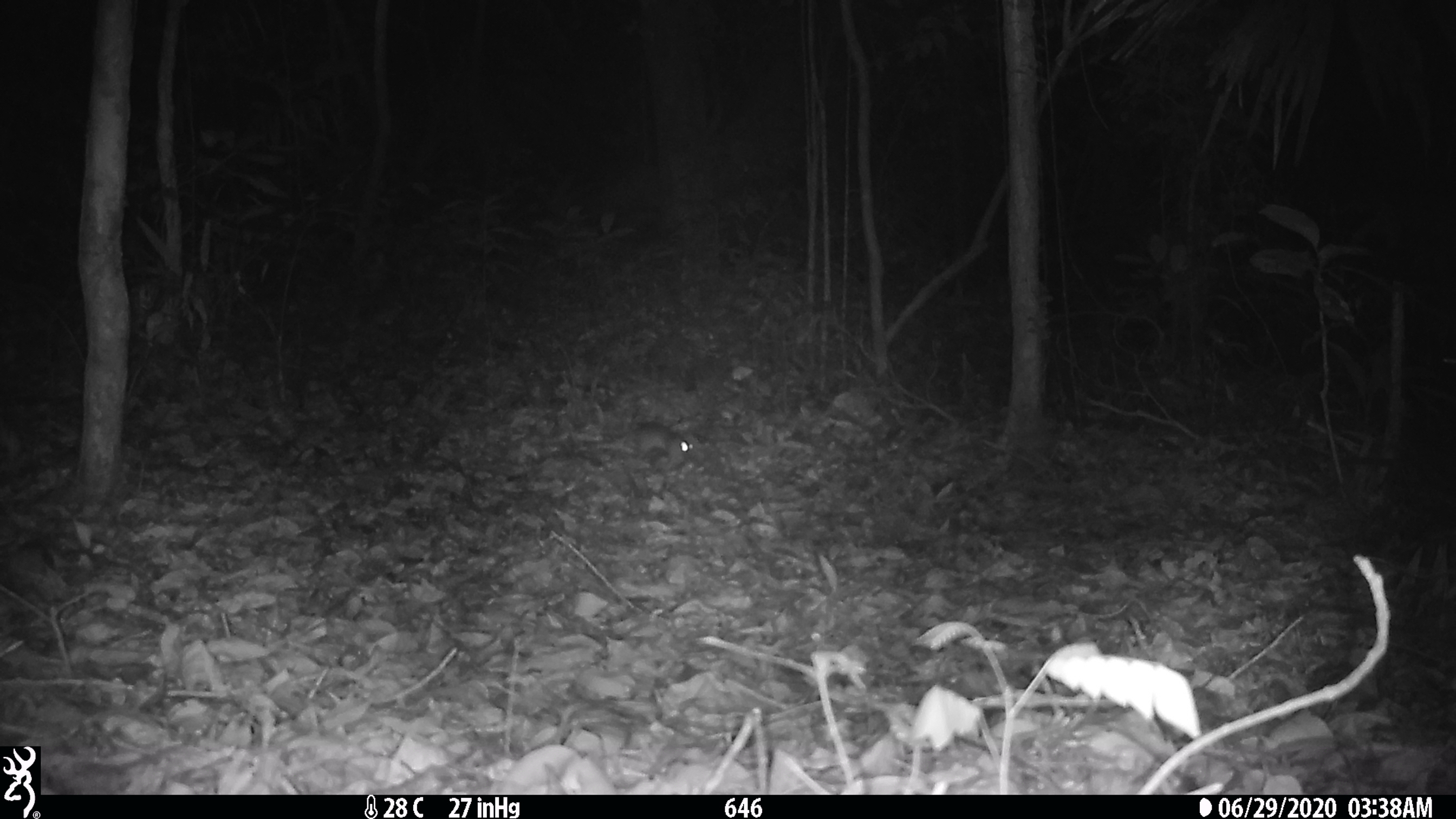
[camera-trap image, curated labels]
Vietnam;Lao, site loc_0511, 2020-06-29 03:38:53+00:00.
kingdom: Animalia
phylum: Chordata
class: Mammalia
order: Rodentia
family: Muridae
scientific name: Muridae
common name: old-world mice and rats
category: unidentified murid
Unidentified murid (old-world mice and rats) (Muridae). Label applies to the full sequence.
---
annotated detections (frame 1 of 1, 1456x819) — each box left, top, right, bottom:
unidentified murid: 609, 420, 695, 465